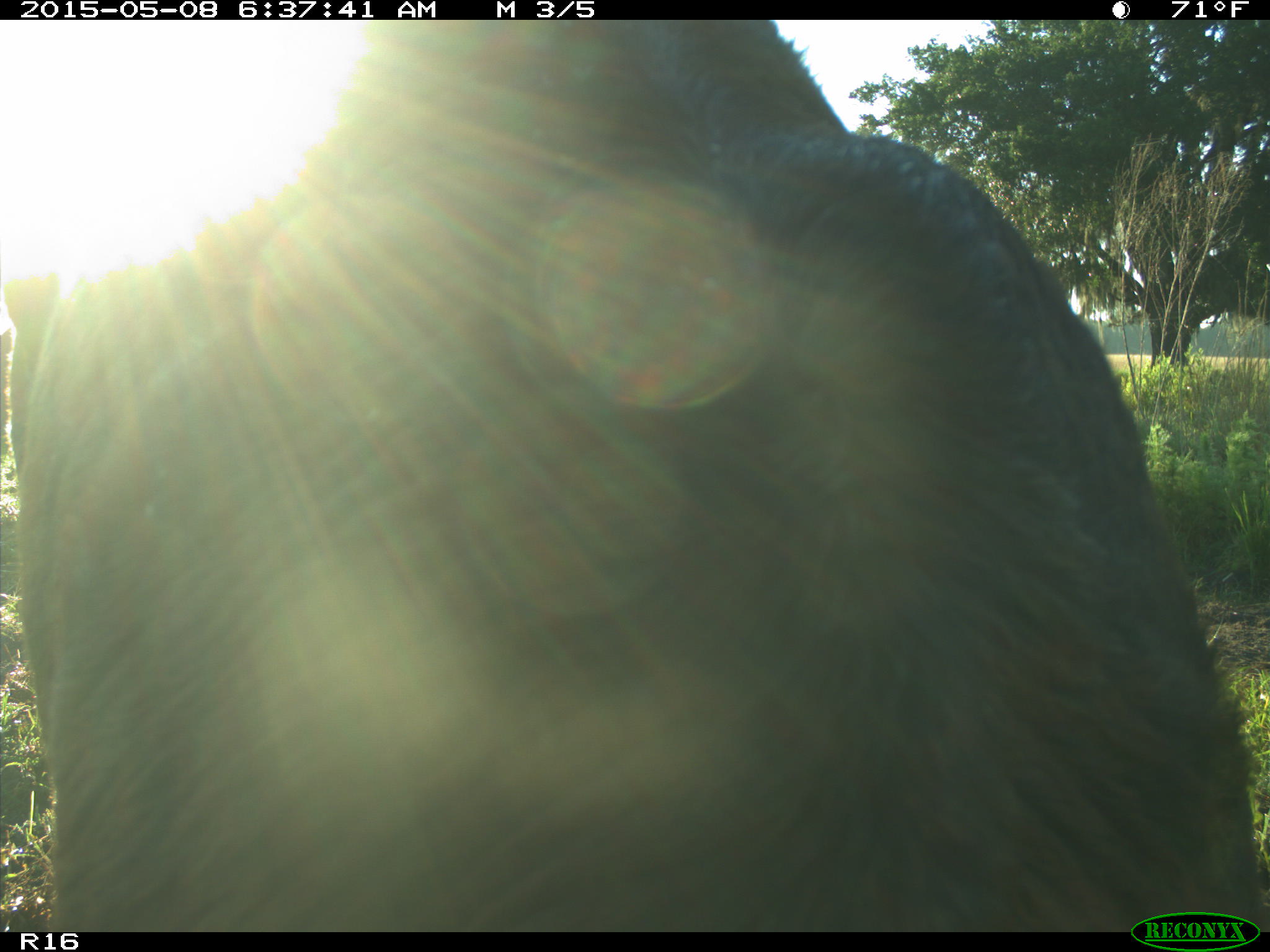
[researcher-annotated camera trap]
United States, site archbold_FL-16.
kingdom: Animalia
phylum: Chordata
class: Mammalia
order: Artiodactyla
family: Bovidae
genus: Bos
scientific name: Bos taurus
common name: domestic cow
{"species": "Bos taurus (domestic cow)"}